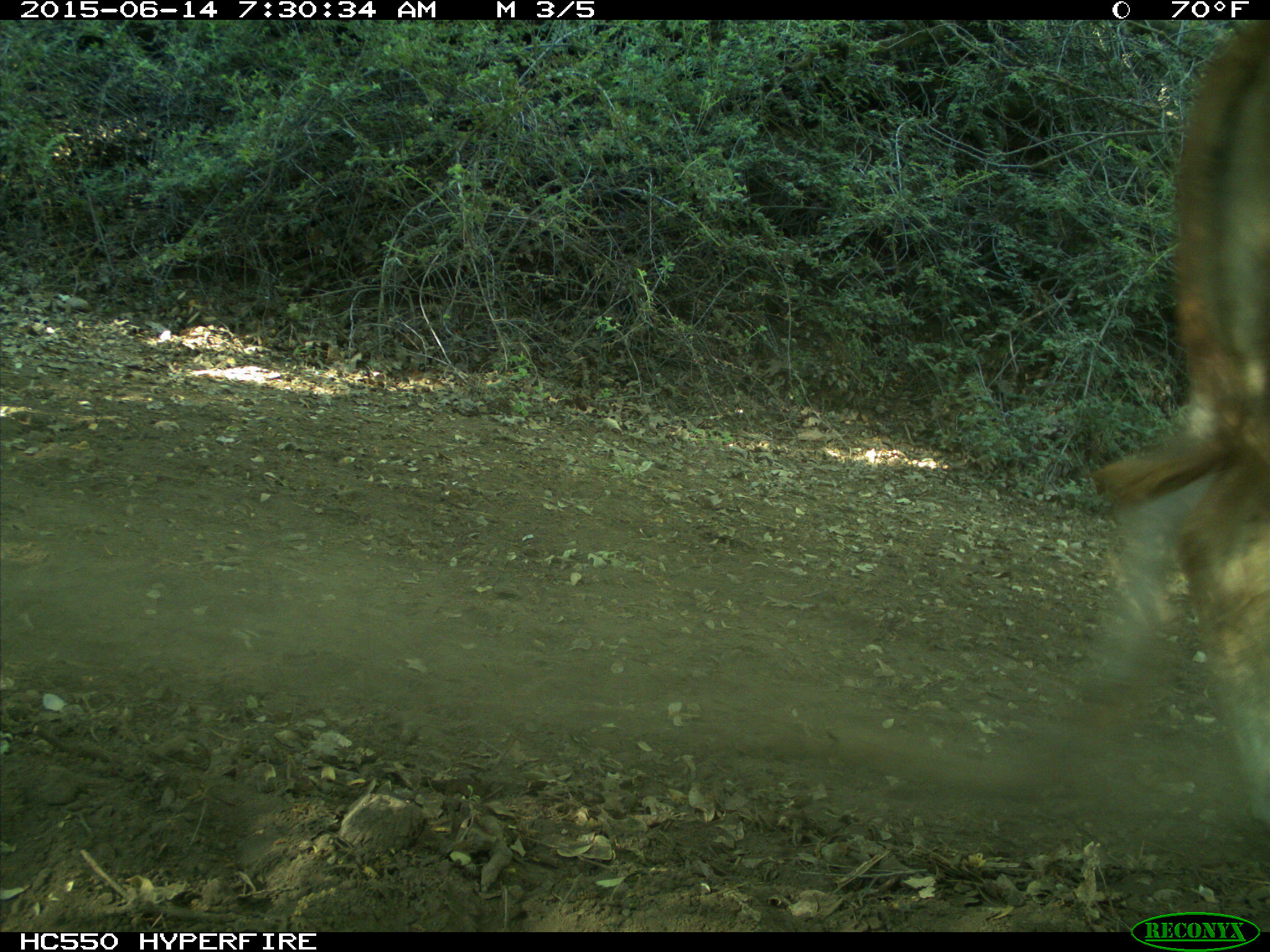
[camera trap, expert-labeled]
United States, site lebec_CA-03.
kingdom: Animalia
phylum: Chordata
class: Mammalia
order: Artiodactyla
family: Bovidae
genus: Bos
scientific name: Bos taurus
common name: domestic cow